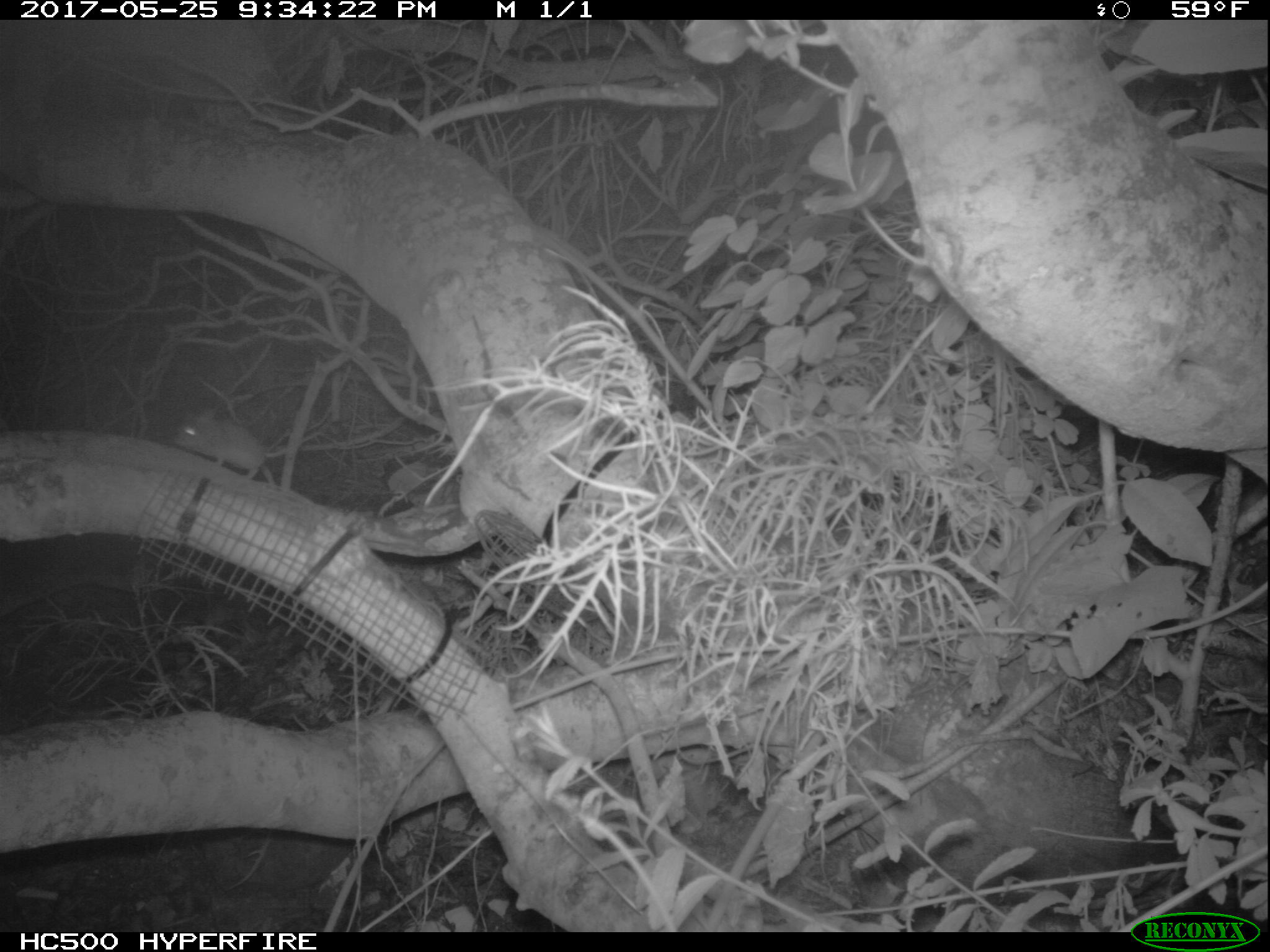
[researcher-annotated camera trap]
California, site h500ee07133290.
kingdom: Animalia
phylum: Chordata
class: Mammalia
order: Rodentia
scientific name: Rodentia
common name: rodent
Rodent (Rodentia).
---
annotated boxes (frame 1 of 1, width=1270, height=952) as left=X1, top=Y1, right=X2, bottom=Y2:
rodent: left=174, top=407, right=322, bottom=492